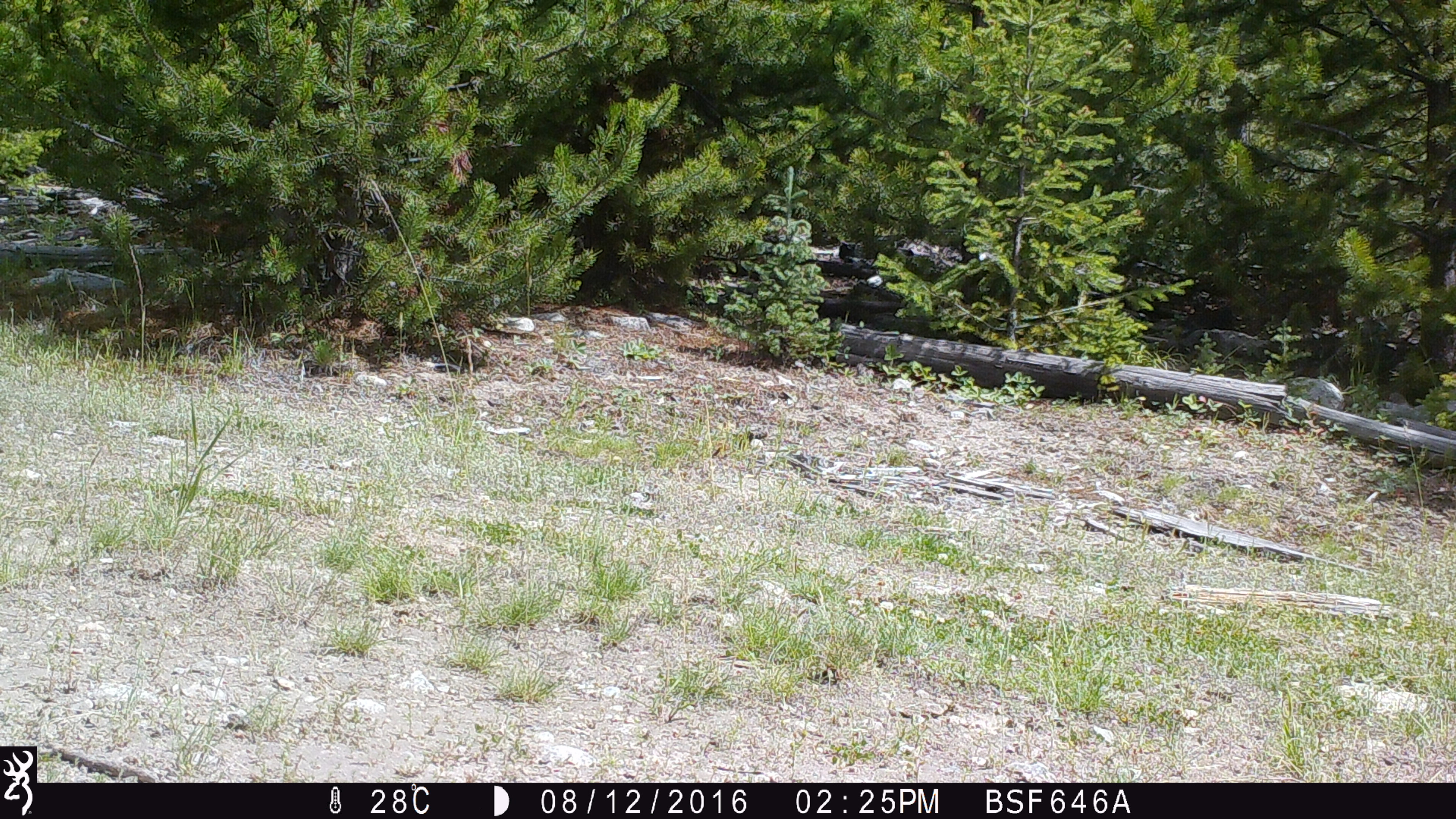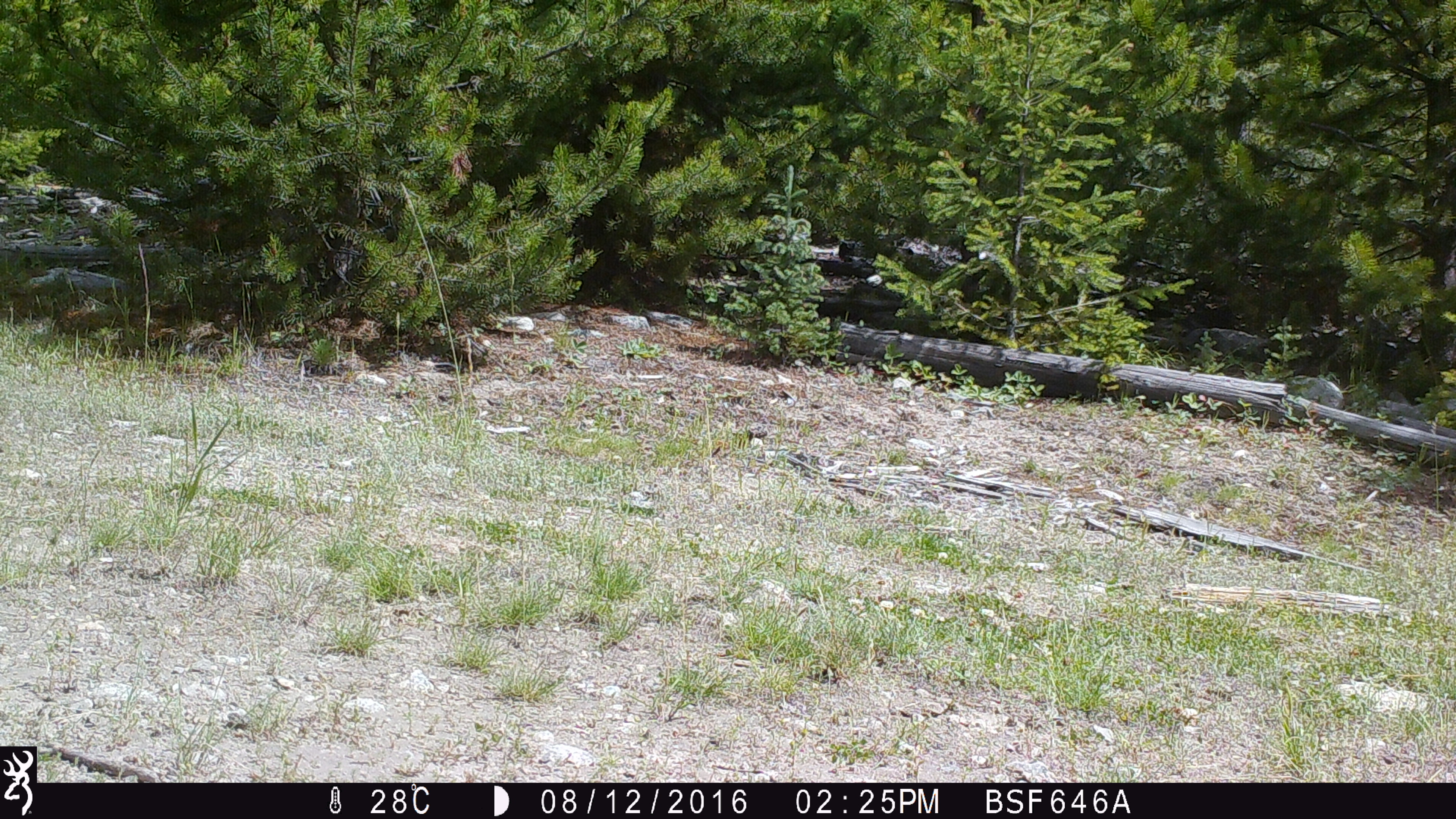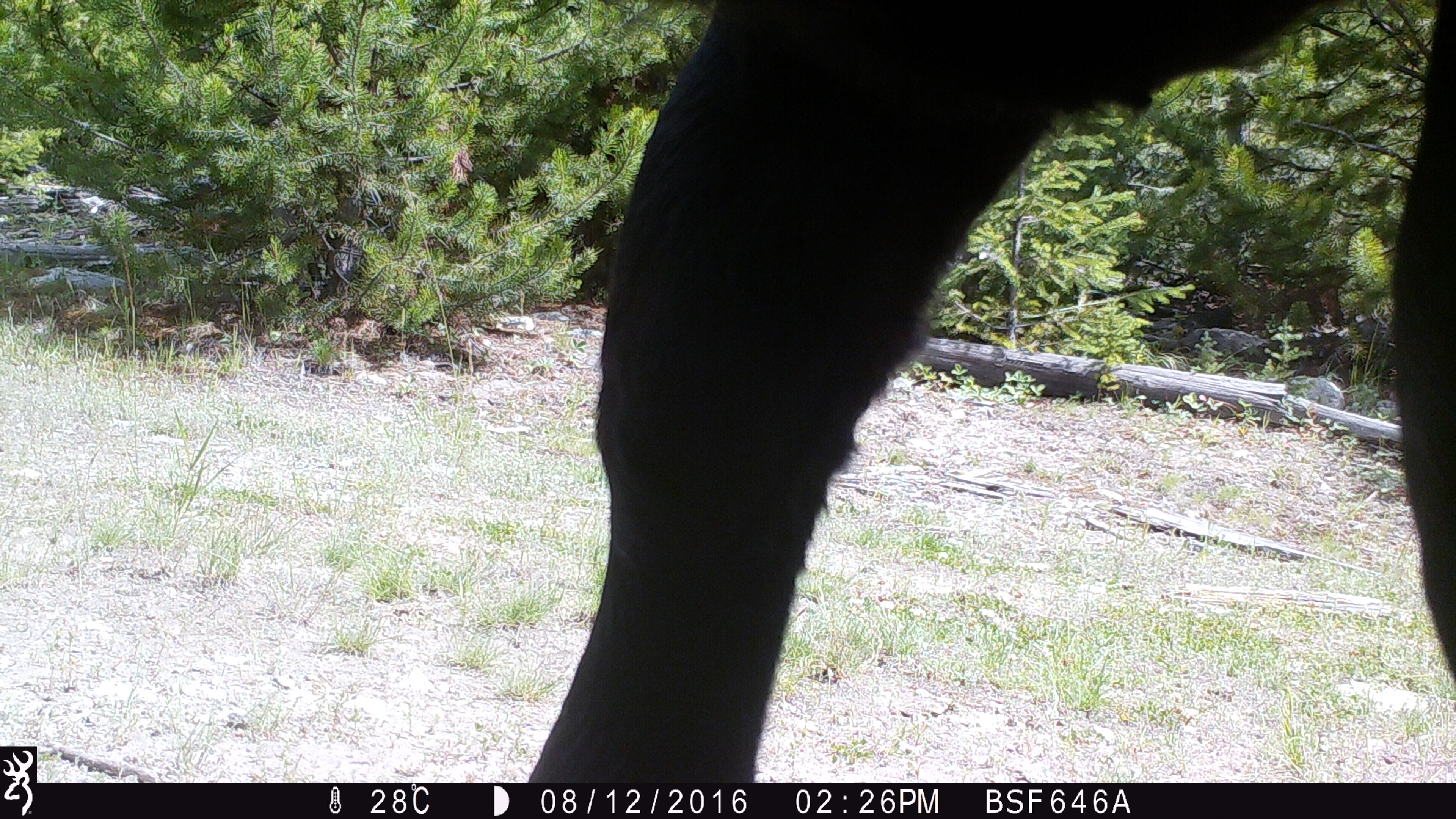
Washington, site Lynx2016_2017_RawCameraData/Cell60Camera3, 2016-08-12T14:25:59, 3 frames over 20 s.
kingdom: Animalia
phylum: Chordata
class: Mammalia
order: Artiodactyla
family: Bovidae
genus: Bos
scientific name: Bos taurus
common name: domestic cattle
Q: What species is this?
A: Domestic cattle (Bos taurus).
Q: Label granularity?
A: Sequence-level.